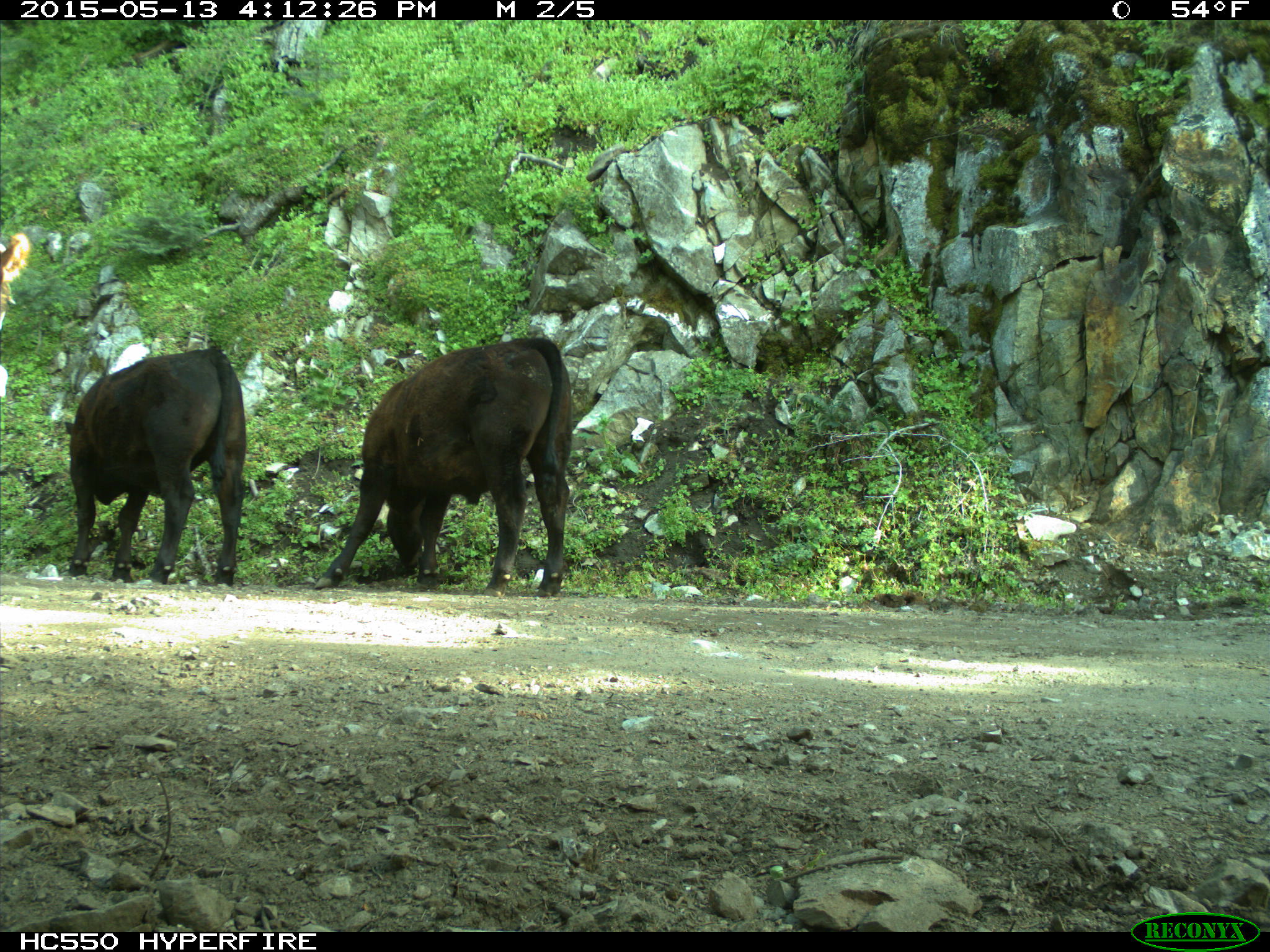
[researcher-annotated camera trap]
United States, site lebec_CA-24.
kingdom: Animalia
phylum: Chordata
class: Mammalia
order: Artiodactyla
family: Bovidae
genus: Bos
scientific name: Bos taurus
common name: domestic cow